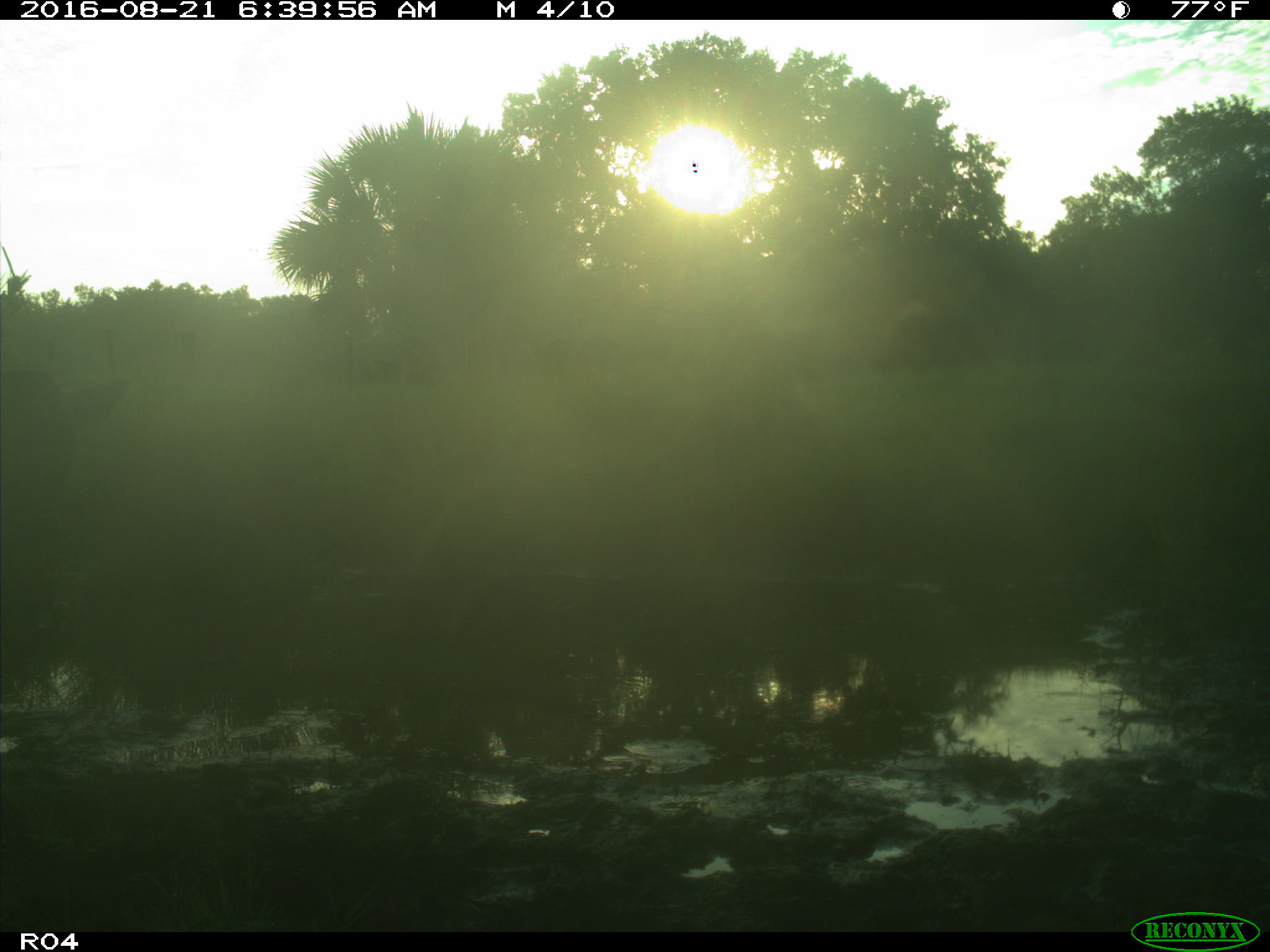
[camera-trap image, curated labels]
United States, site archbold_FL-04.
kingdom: Animalia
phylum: Chordata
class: Mammalia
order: Artiodactyla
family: Bovidae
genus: Bos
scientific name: Bos taurus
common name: domestic cow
Bos taurus (domestic cow).